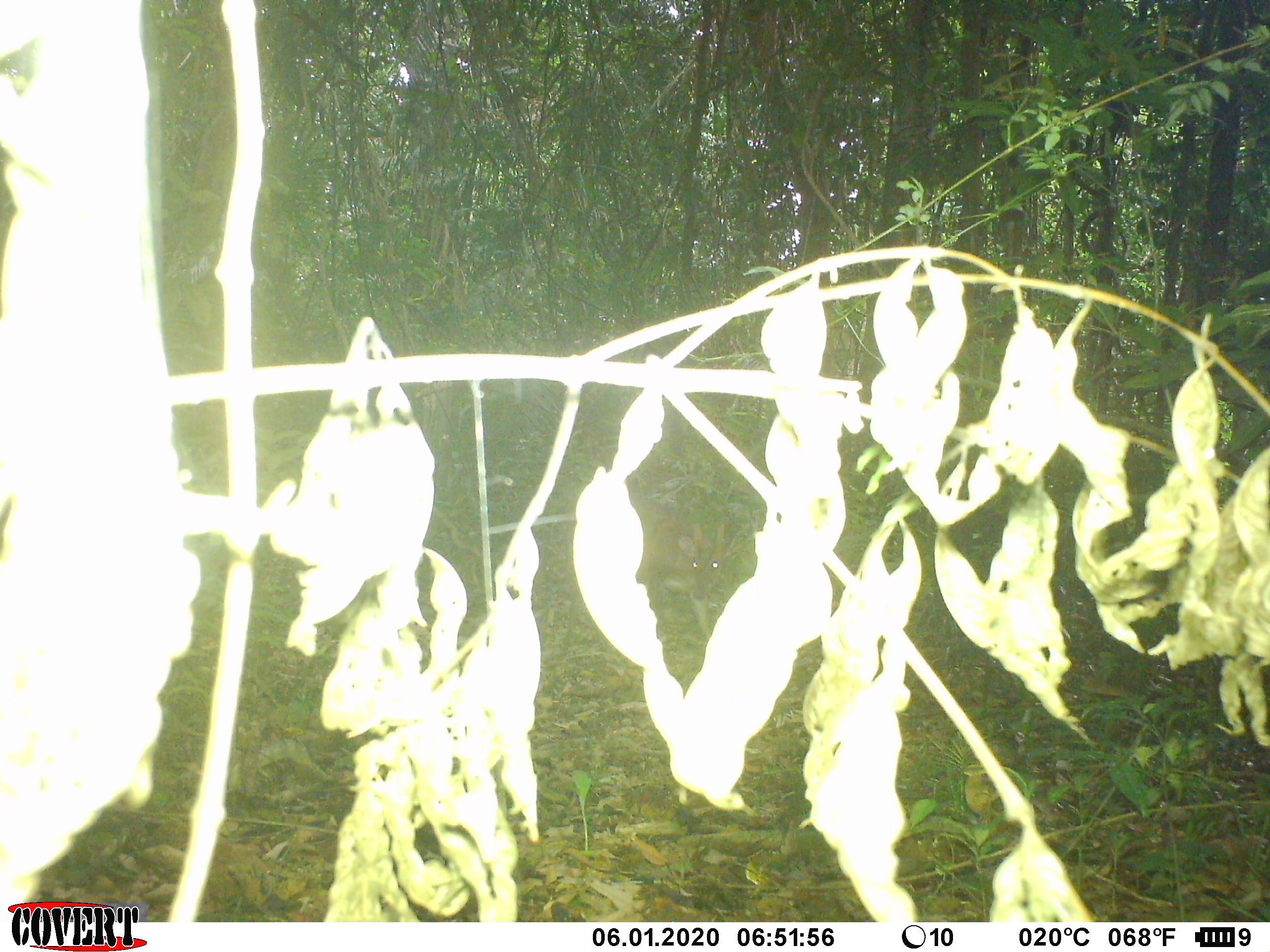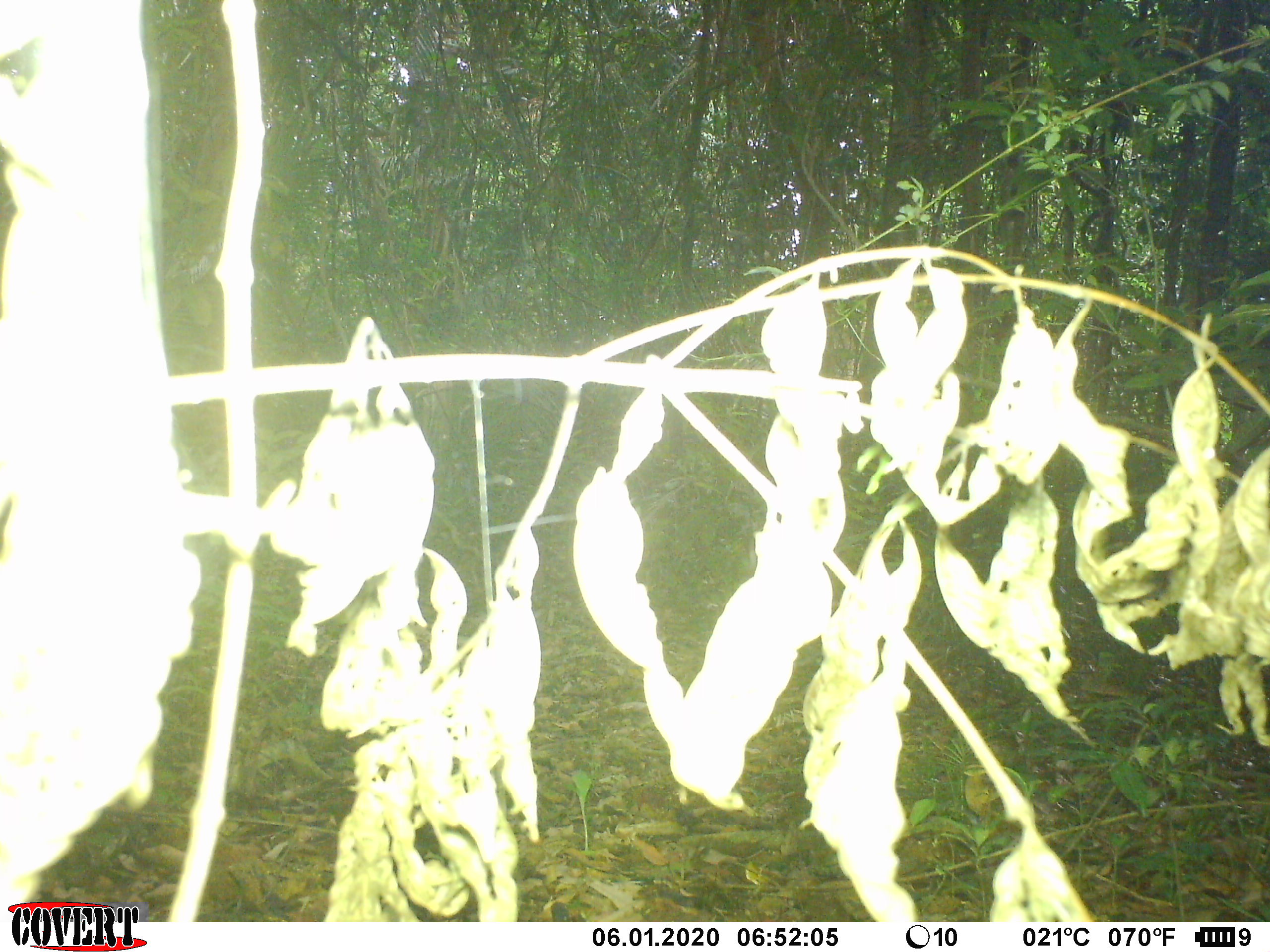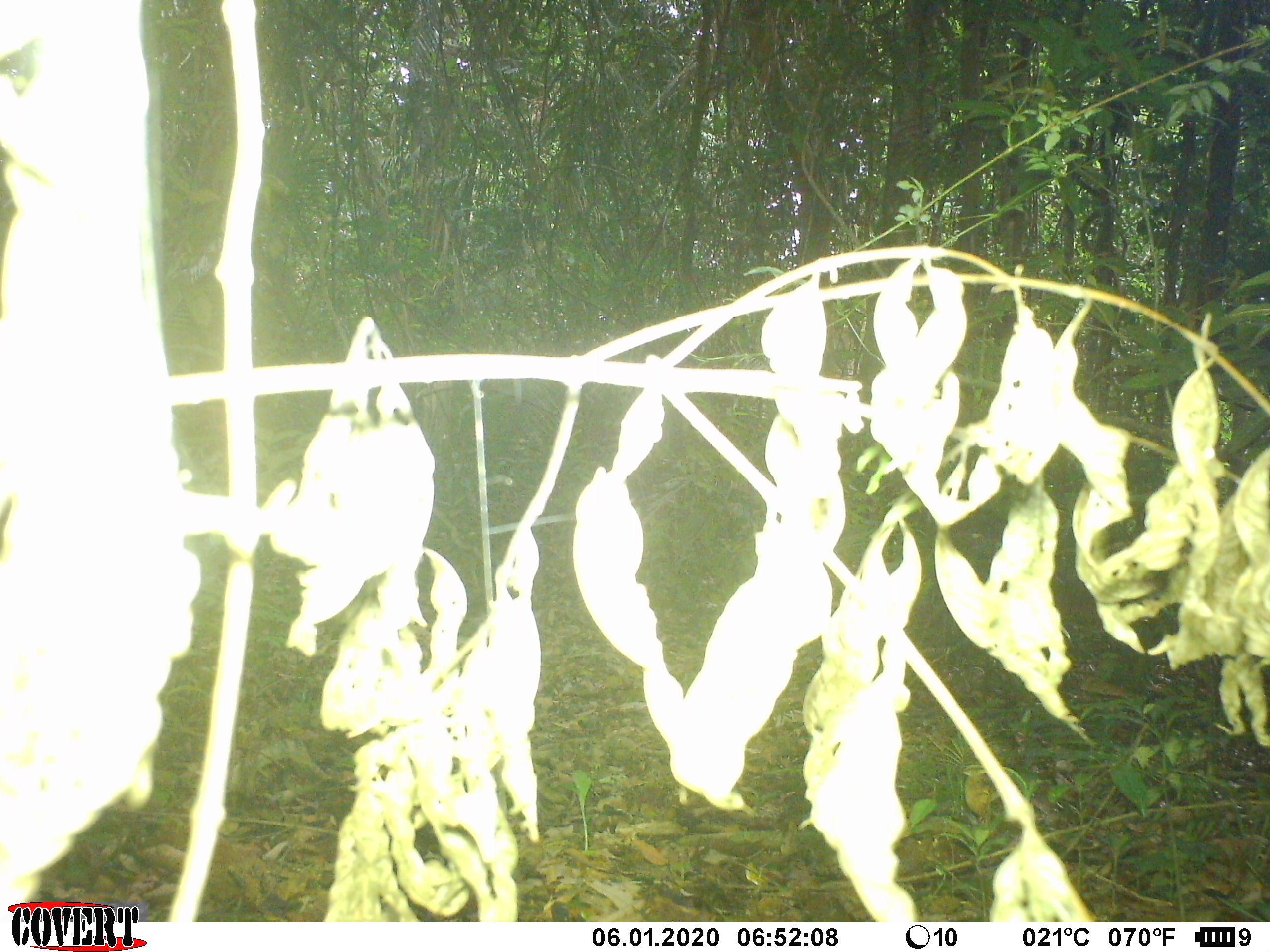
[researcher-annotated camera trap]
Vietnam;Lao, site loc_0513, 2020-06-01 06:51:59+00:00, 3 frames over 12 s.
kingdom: Animalia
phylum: Chordata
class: Mammalia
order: Artiodactyla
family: Cervidae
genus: Muntiacus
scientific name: Muntiacus vuquangensis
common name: large-antlered muntjac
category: large antlered muntjac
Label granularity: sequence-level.